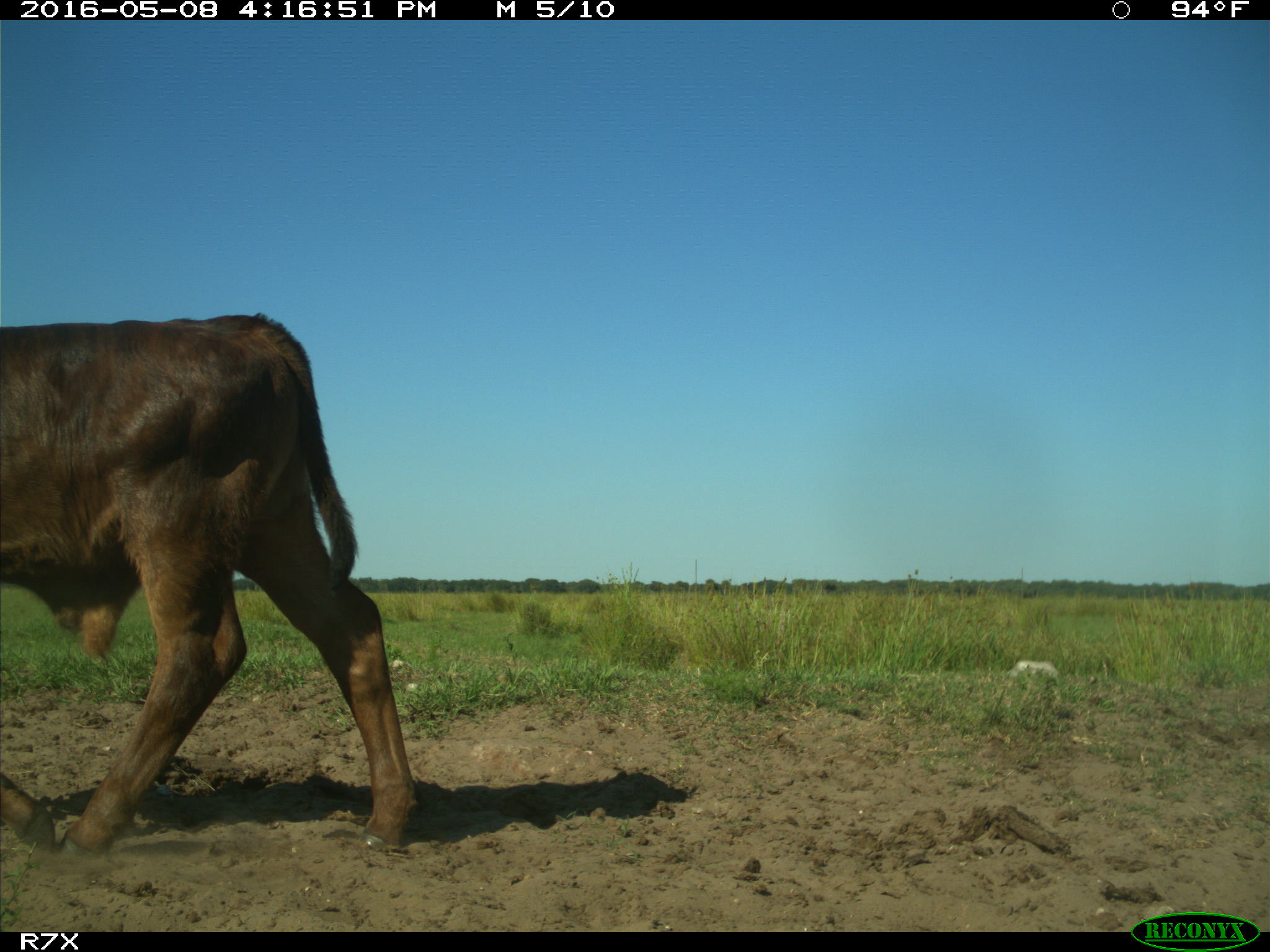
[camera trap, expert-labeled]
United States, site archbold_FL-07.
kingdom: Animalia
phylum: Chordata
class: Mammalia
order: Artiodactyla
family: Bovidae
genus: Bos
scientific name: Bos taurus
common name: domestic cow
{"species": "Bos taurus (domestic cow)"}